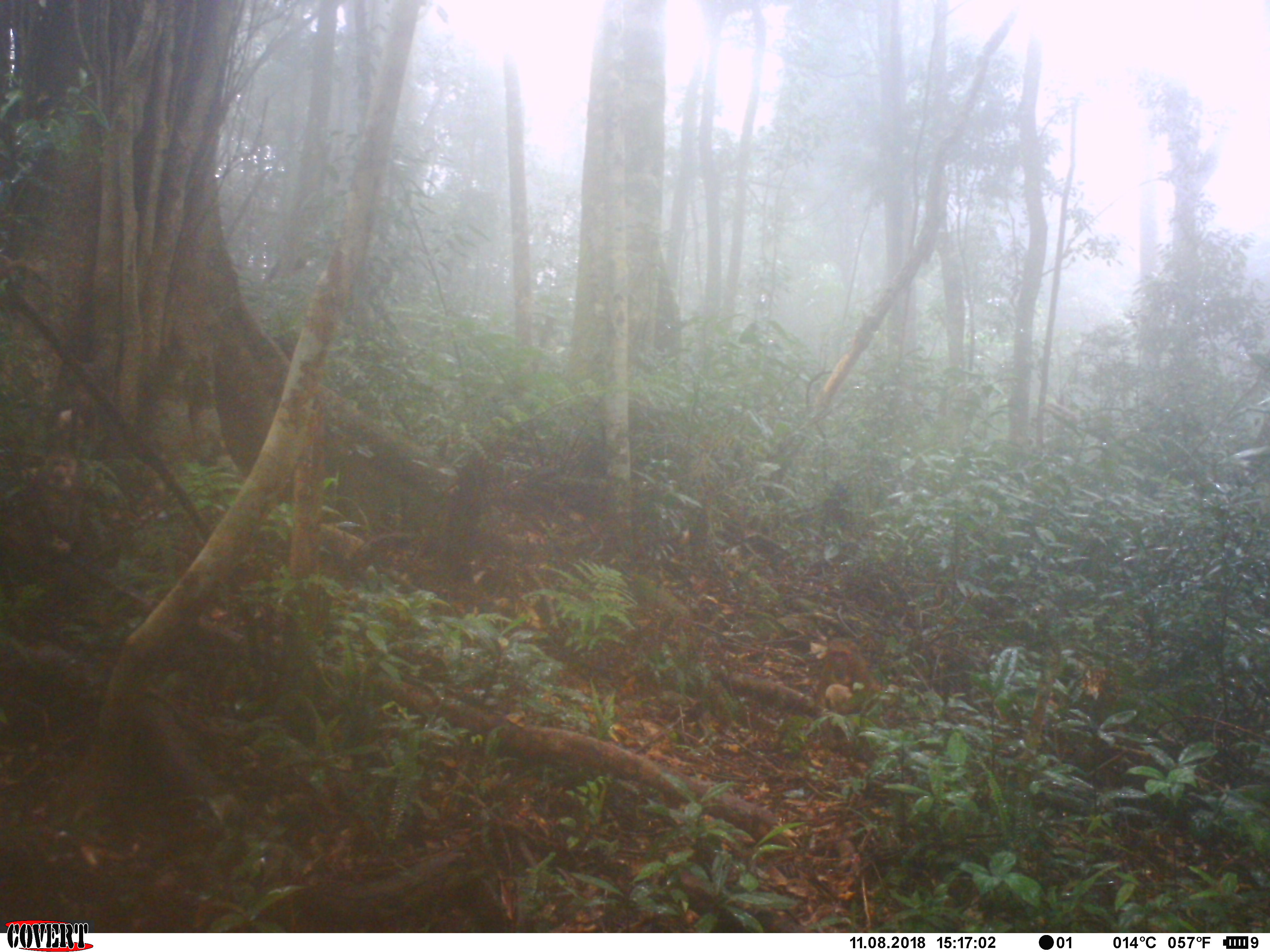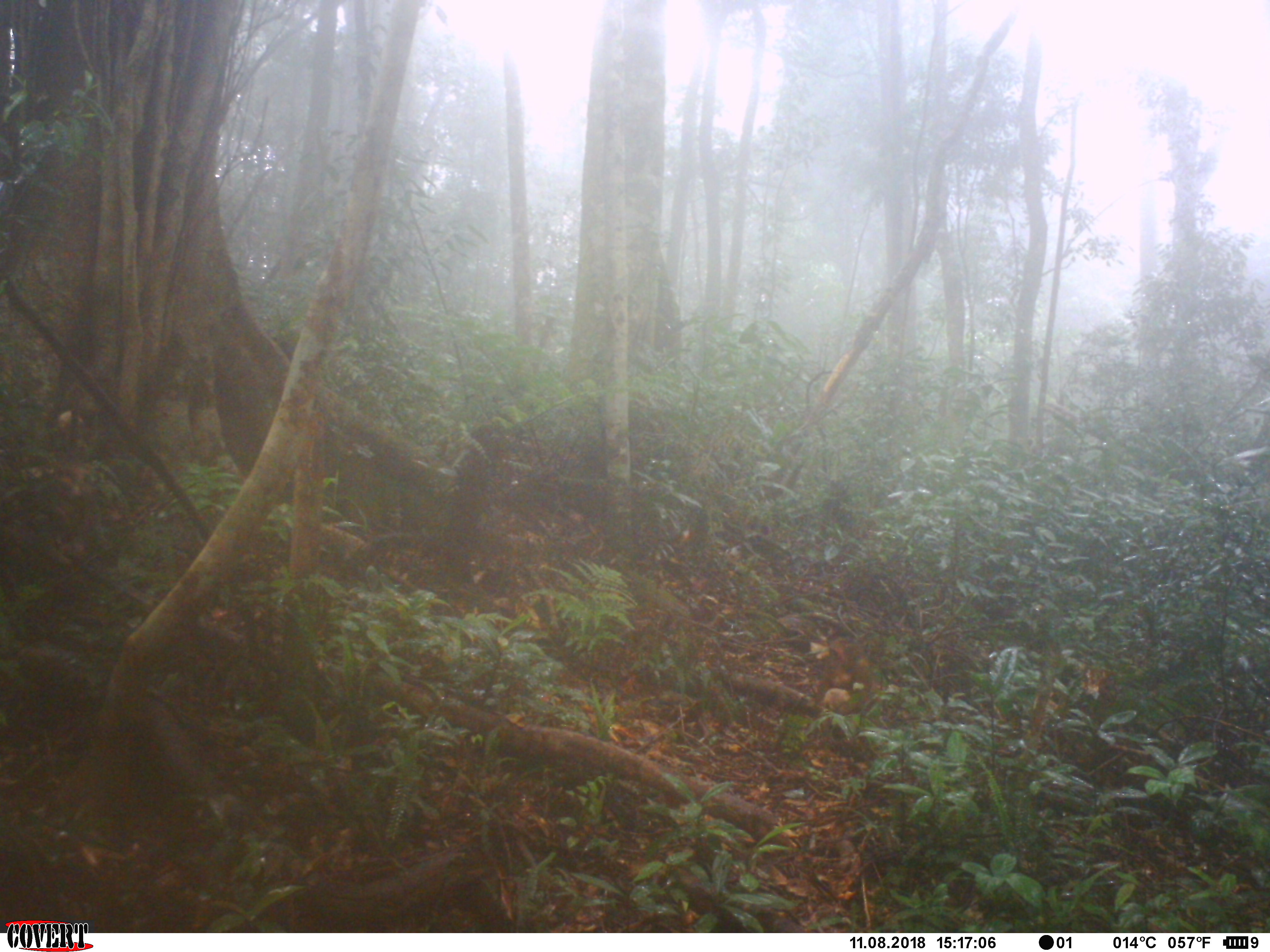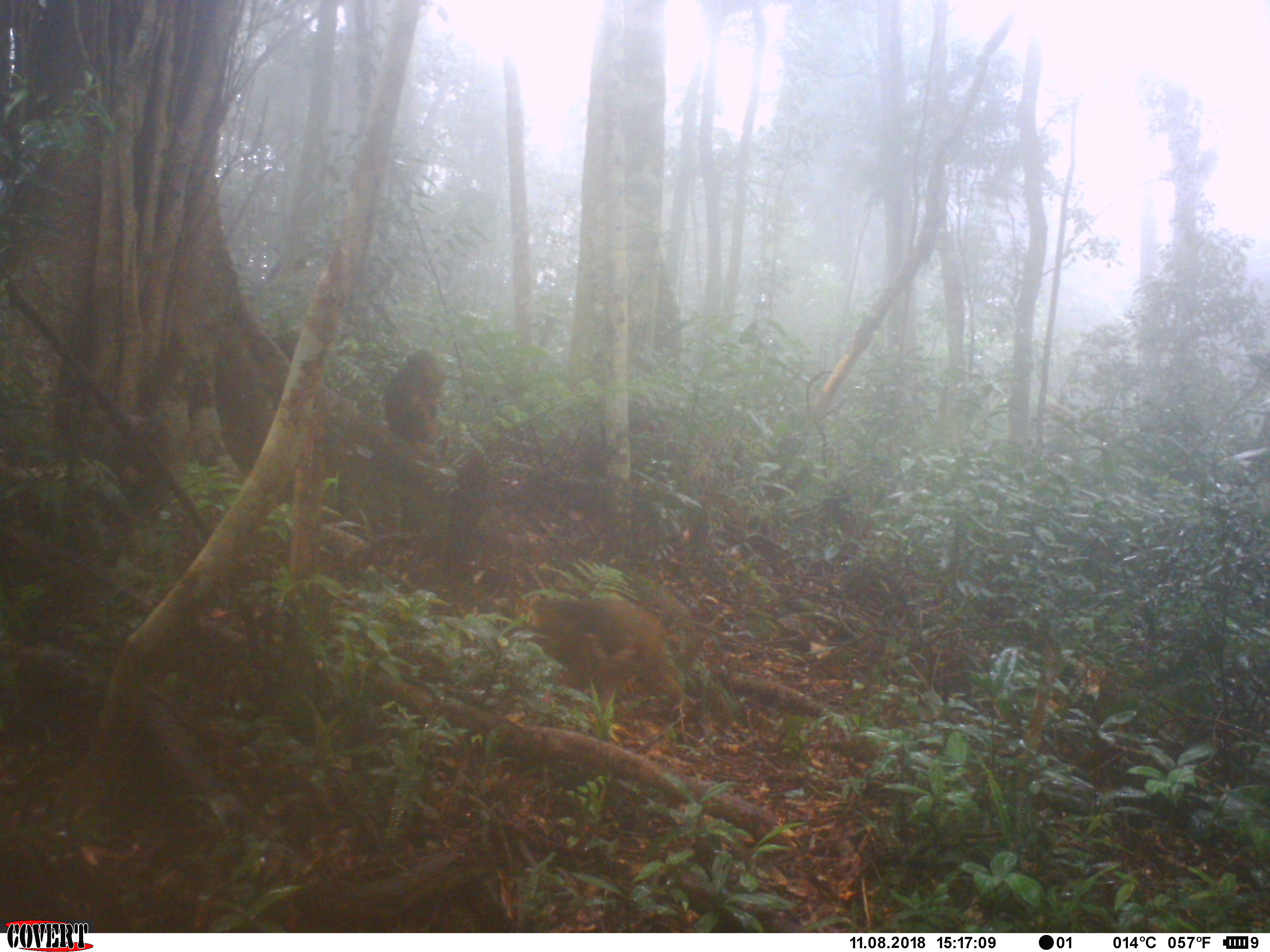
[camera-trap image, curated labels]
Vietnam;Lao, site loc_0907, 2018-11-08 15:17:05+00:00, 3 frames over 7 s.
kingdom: Animalia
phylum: Chordata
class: Mammalia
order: Primates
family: Cercopithecidae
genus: Macaca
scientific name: Macaca arctoides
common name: stump-tailed macaque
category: stump tailed macaque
Stump tailed macaque (stump-tailed macaque) (Macaca arctoides). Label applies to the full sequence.